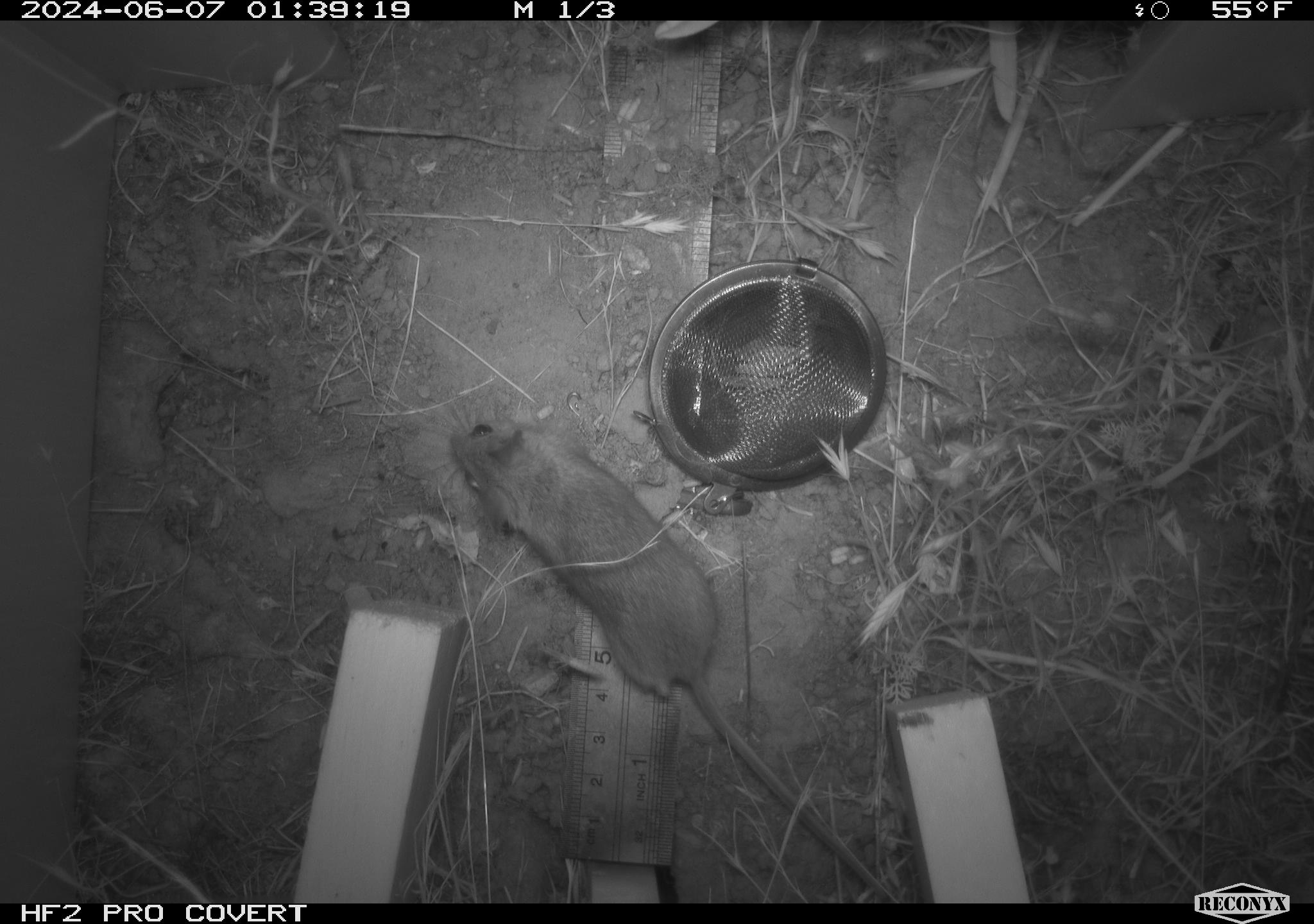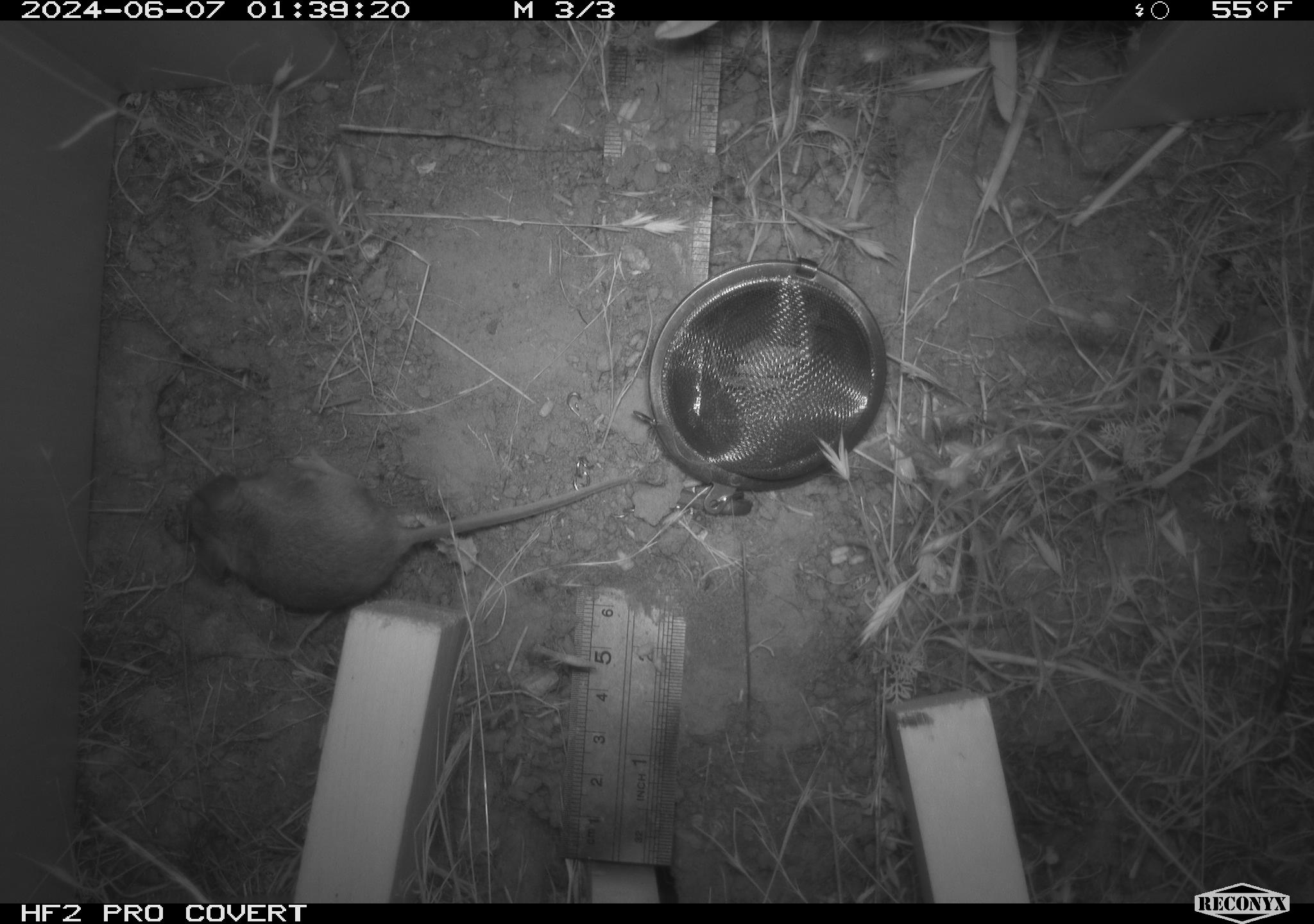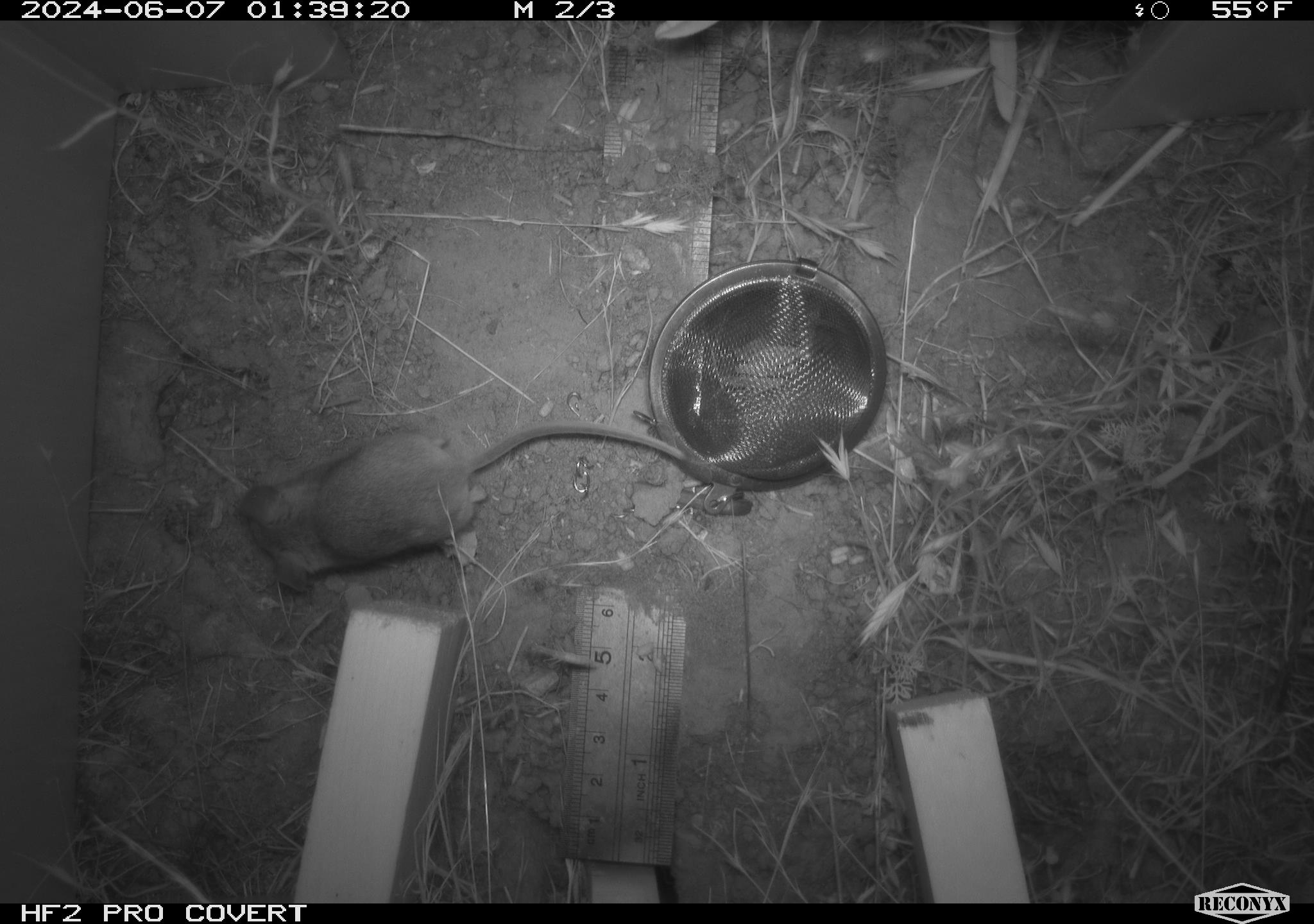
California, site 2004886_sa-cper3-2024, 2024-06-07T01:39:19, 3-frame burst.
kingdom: Animalia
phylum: Chordata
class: Mammalia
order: Rodentia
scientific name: Rodentia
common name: rodent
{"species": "rodent (Rodentia)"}